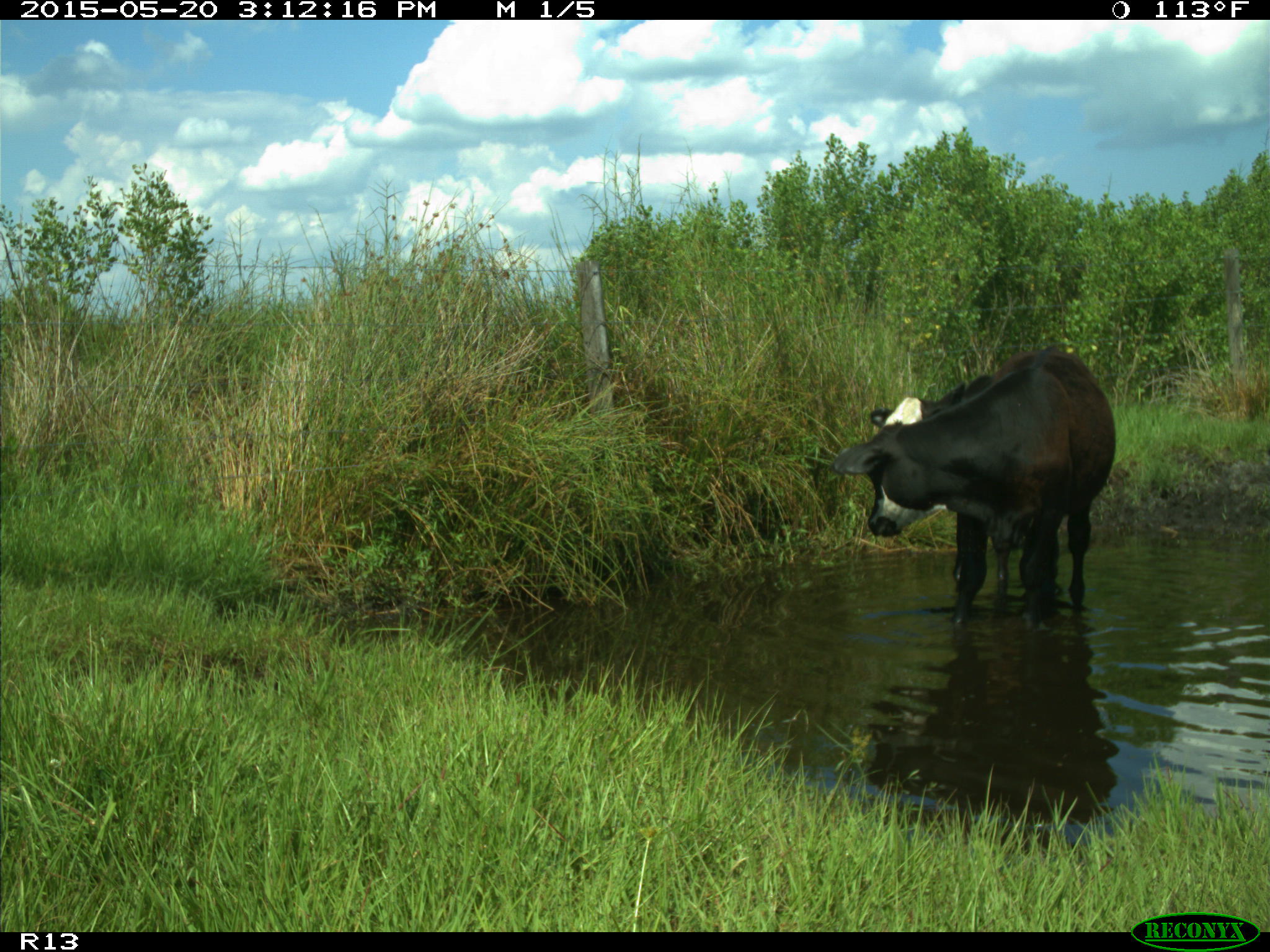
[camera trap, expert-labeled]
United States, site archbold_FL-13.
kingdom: Animalia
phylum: Chordata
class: Mammalia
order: Artiodactyla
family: Bovidae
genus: Bos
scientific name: Bos taurus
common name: domestic cow